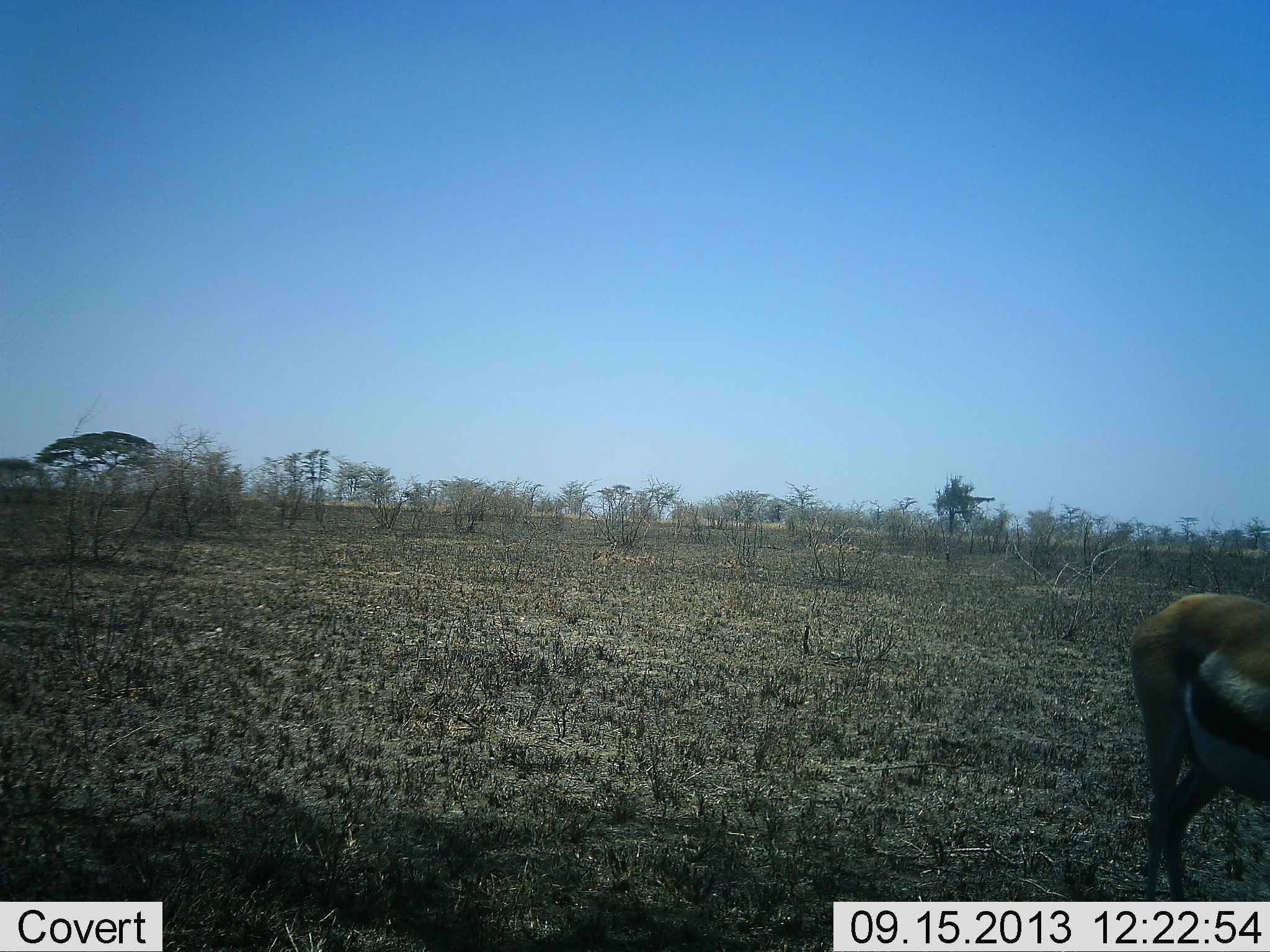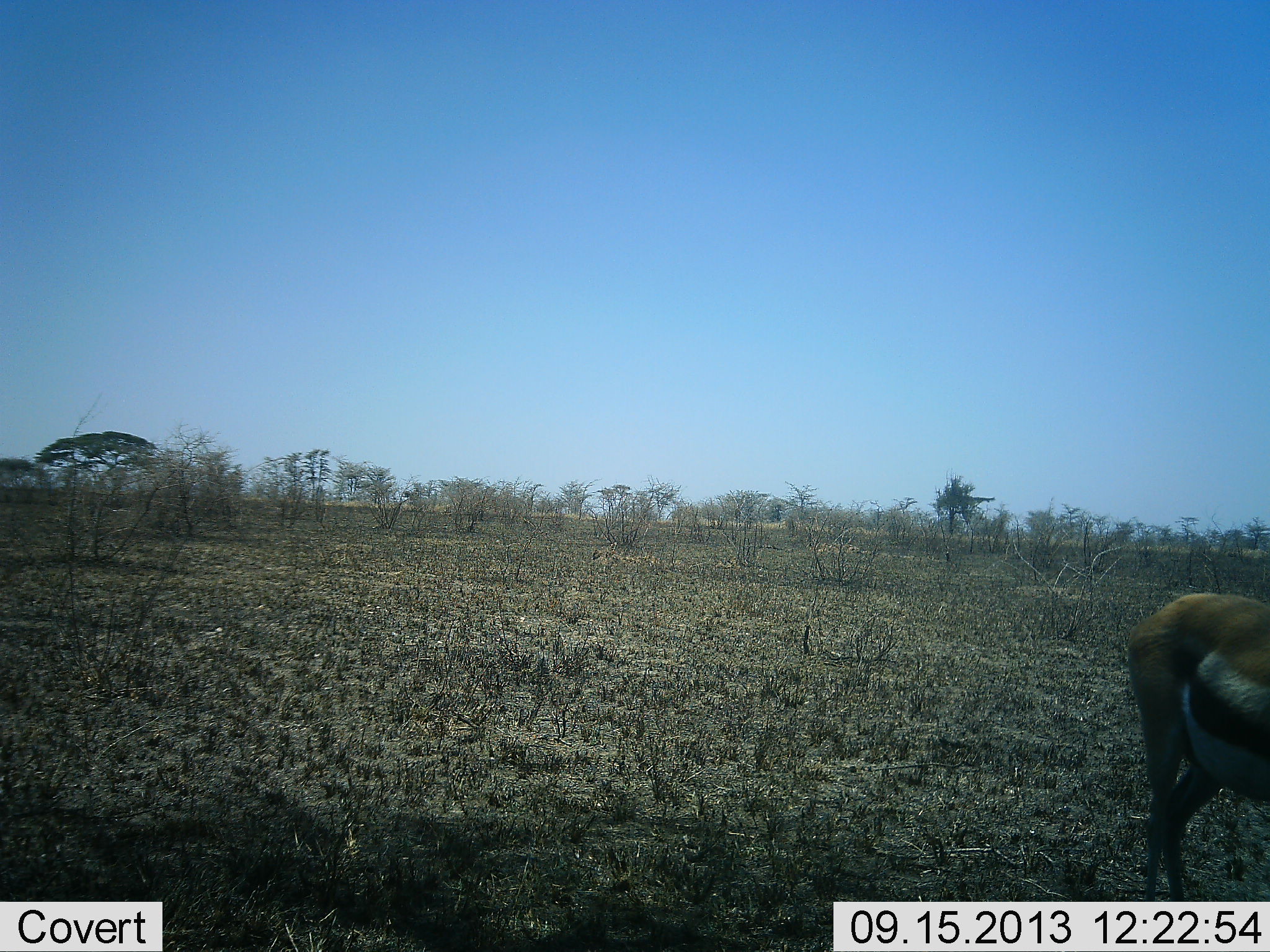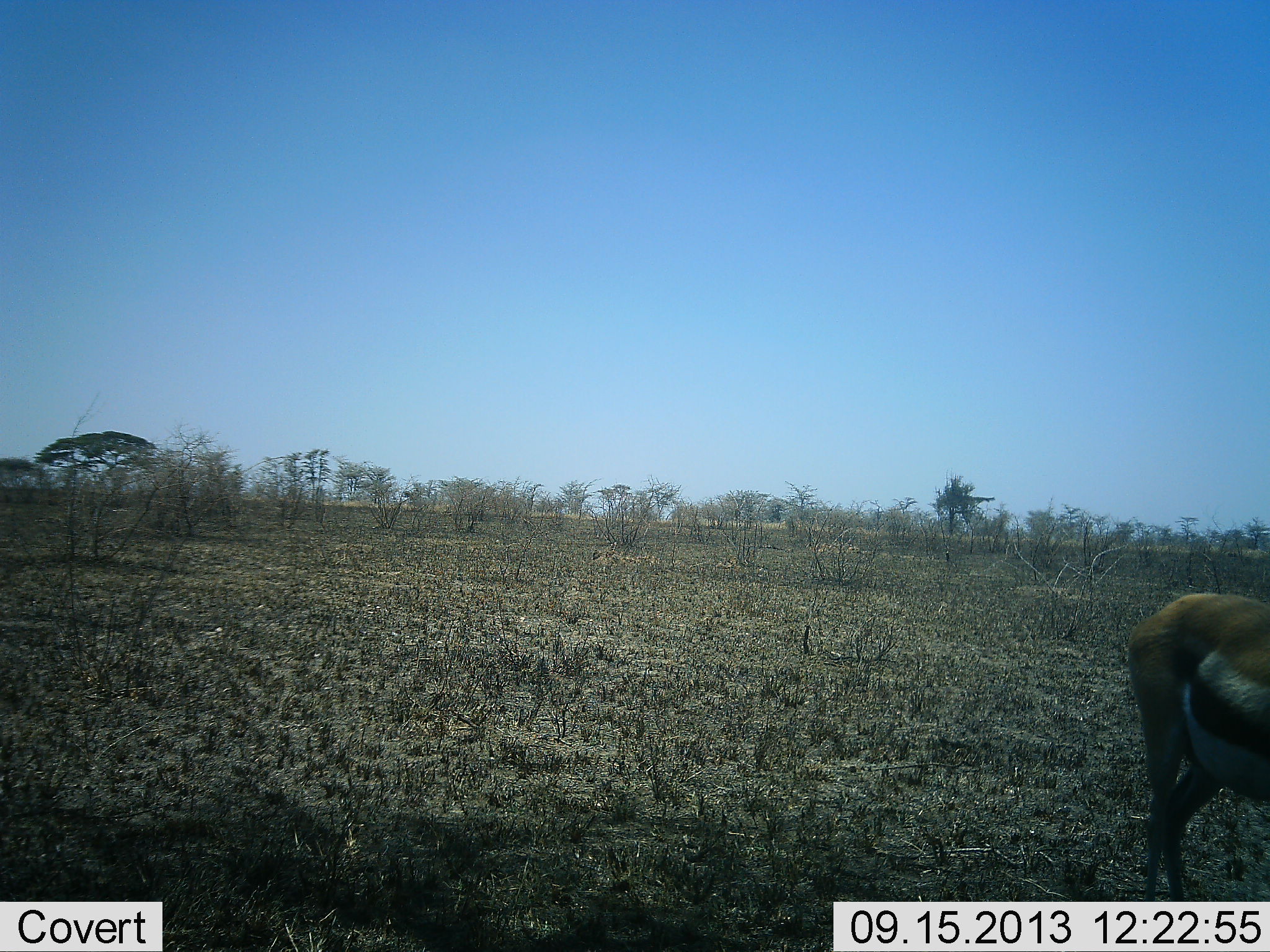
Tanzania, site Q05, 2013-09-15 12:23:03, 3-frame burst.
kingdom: Animalia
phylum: Chordata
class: Mammalia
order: Artiodactyla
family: Bovidae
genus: Eudorcas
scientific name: Eudorcas thomsonii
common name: thomson's gazelle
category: gazellethomsons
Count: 1.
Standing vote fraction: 87%.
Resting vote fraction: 0%.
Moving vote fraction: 13%.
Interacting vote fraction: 0%.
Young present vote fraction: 0%.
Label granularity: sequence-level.